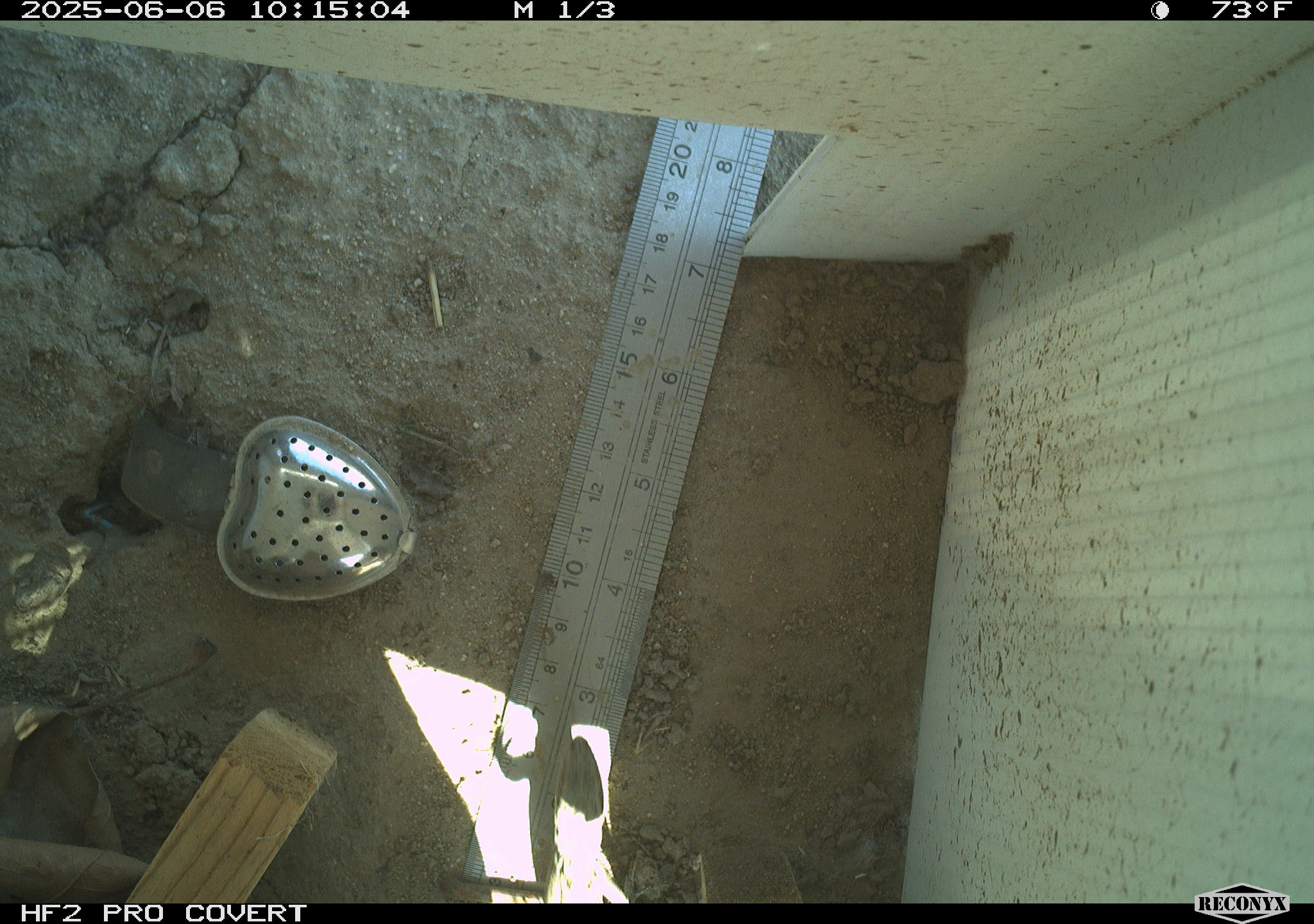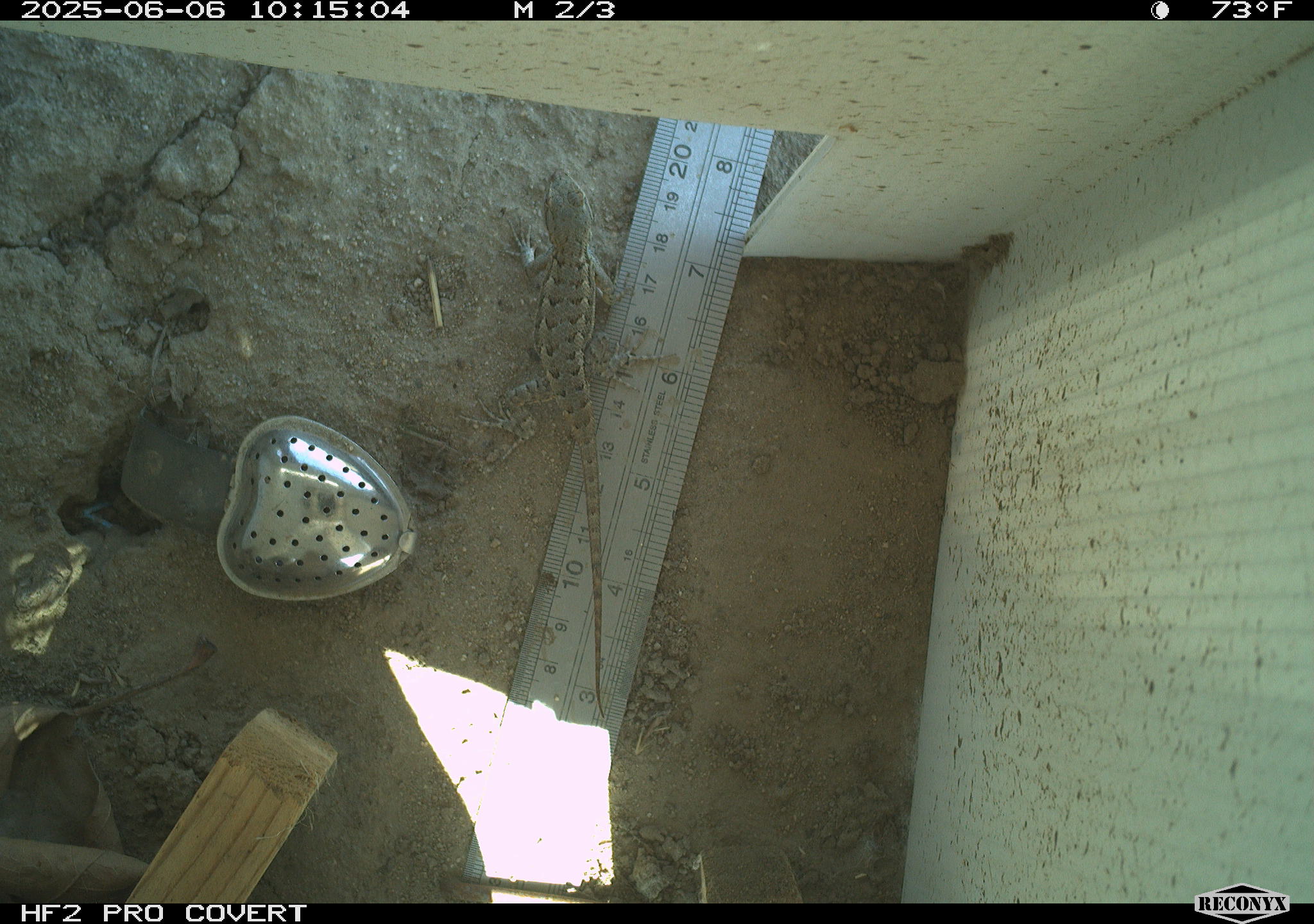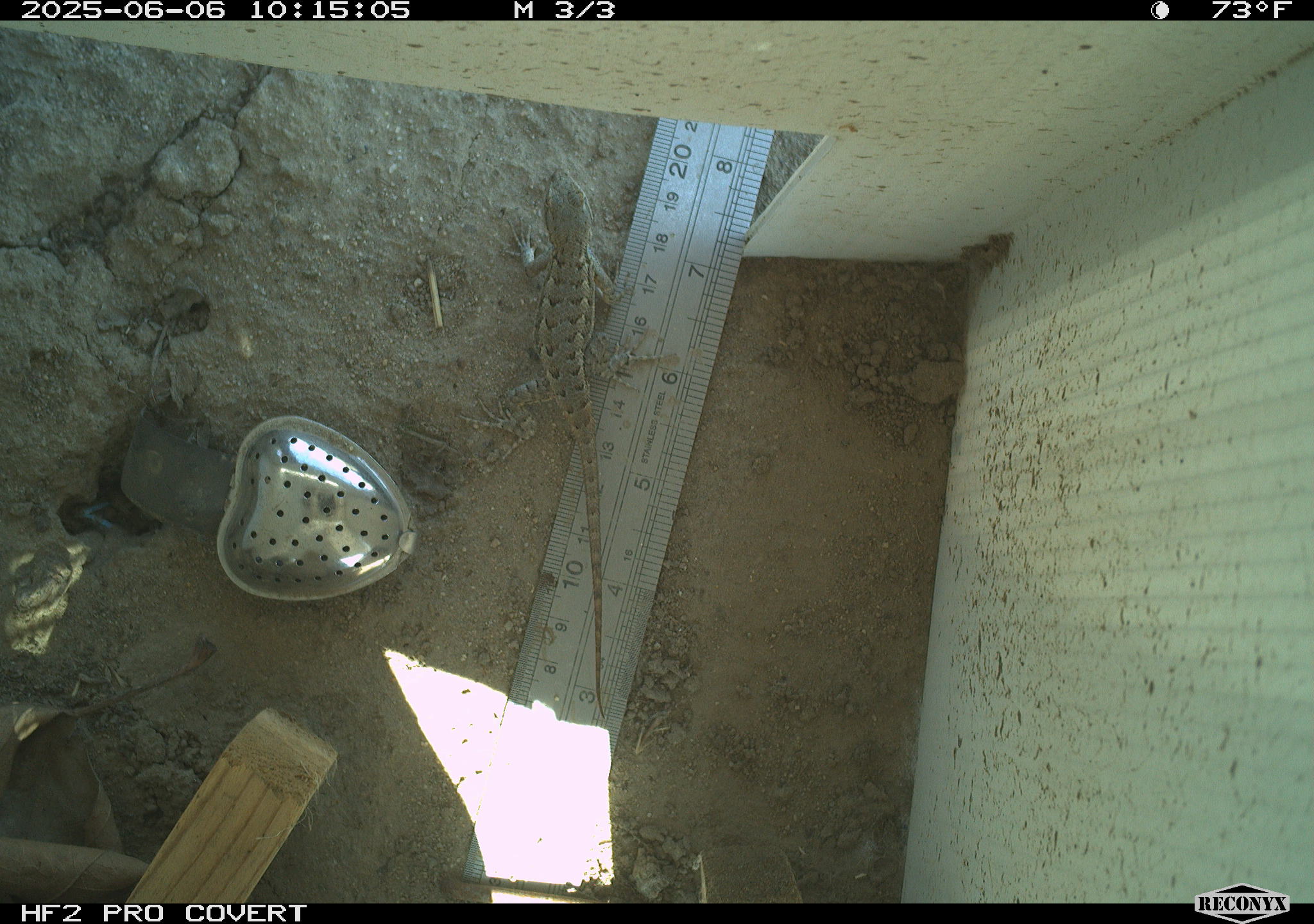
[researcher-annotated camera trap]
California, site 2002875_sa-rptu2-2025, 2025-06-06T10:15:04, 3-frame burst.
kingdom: Animalia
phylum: Chordata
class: Reptilia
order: Squamata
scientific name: Squamata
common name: lizards and snakes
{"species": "lizards and snakes (Squamata)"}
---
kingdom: Animalia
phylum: Chordata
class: Reptilia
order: Squamata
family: Phrynosomatidae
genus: Sceloporus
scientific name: Sceloporus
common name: spiny lizards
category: sceloporus species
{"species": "sceloporus species (spiny lizards) (Sceloporus)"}